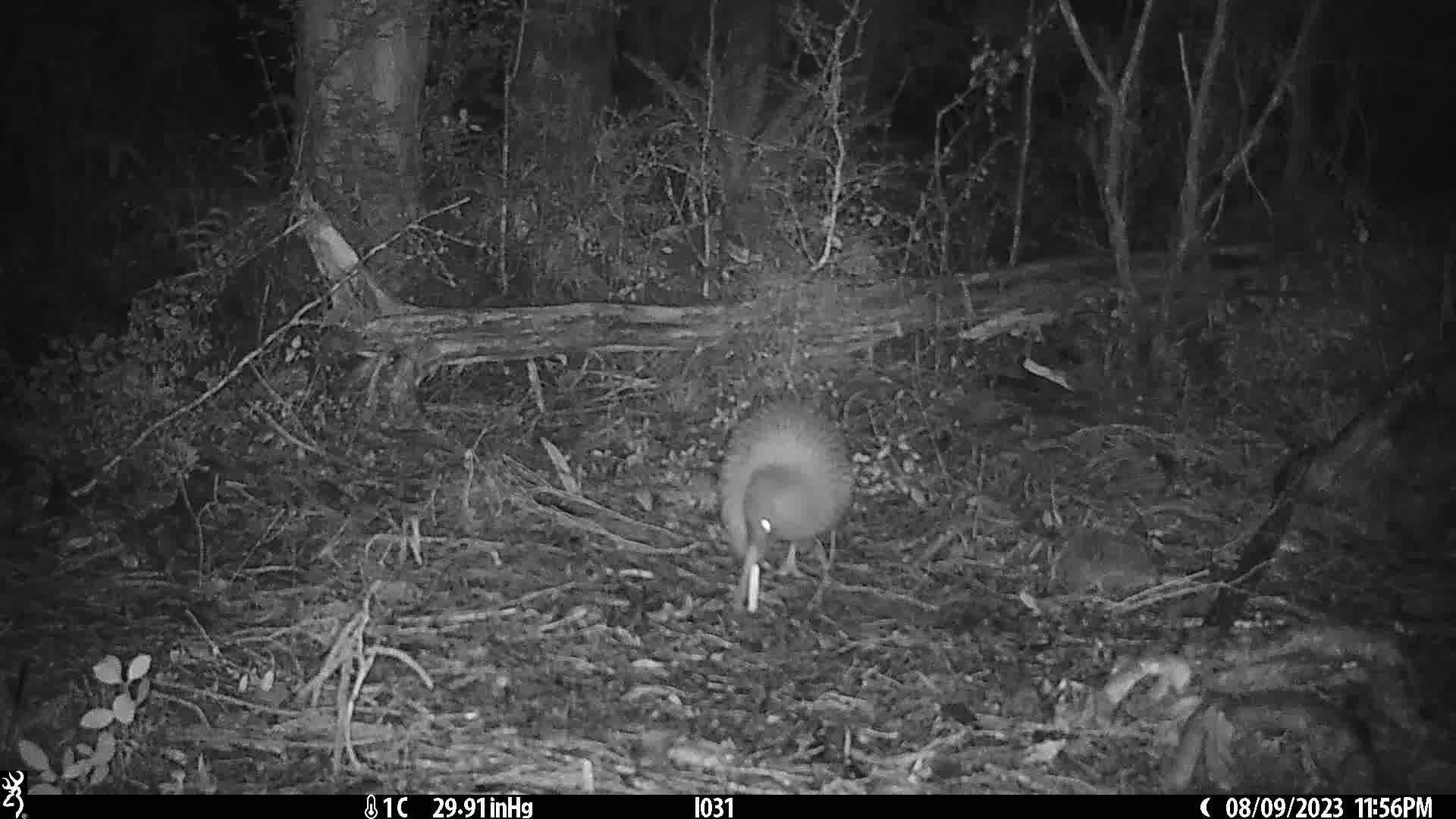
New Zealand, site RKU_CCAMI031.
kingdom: Animalia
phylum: Chordata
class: Aves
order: Apterygiformes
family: Apterygidae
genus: Apteryx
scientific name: Apteryx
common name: kiwi